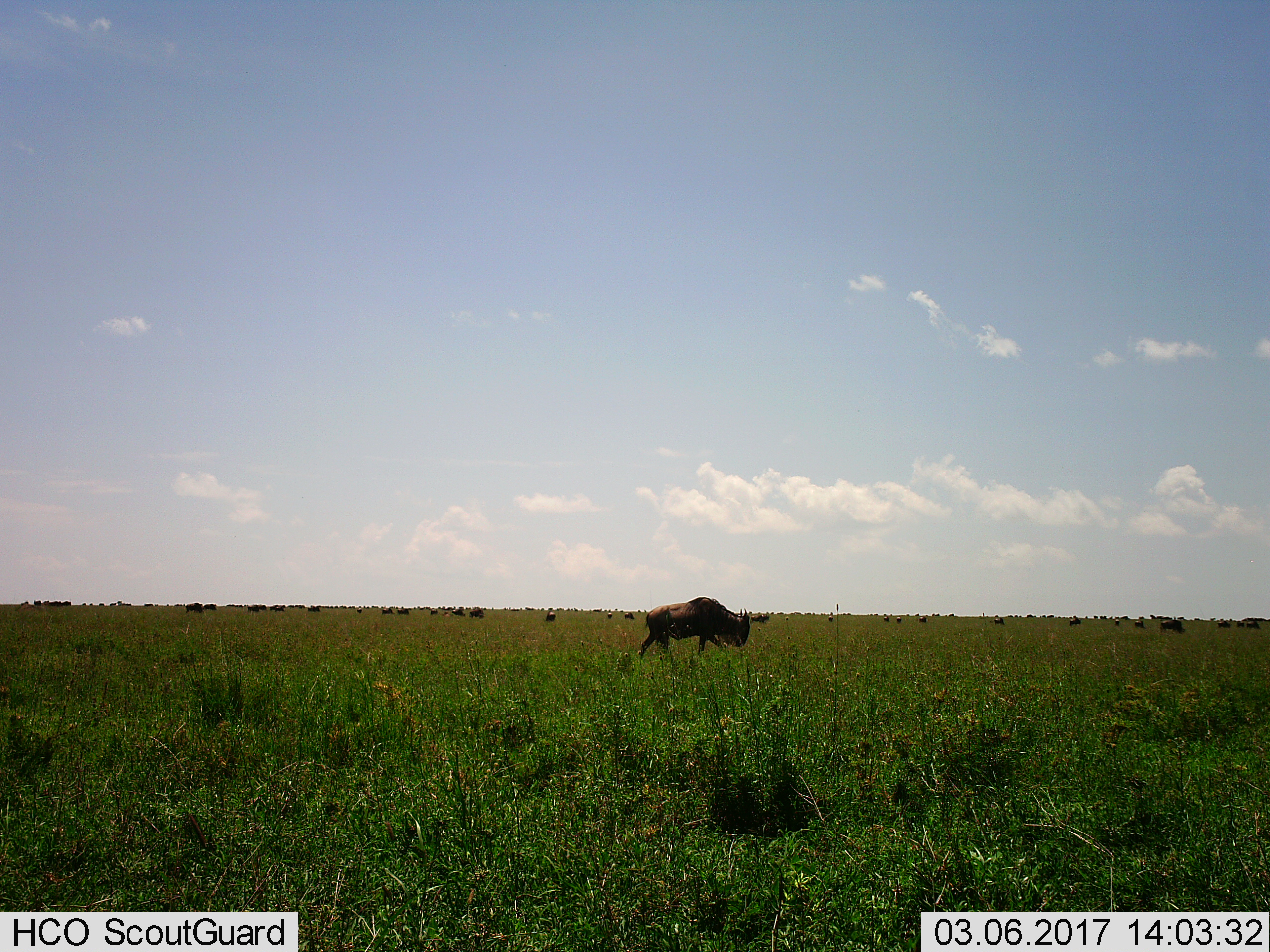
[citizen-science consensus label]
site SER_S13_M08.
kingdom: Animalia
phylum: Chordata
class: Mammalia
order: Artiodactyla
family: Bovidae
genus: Connochaetes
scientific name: Connochaetes taurinus taurinus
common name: blue wildebeest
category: wildebeestblue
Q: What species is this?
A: Wildebeestblue (blue wildebeest) (Connochaetes taurinus taurinus).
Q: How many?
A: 11-50.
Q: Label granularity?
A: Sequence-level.